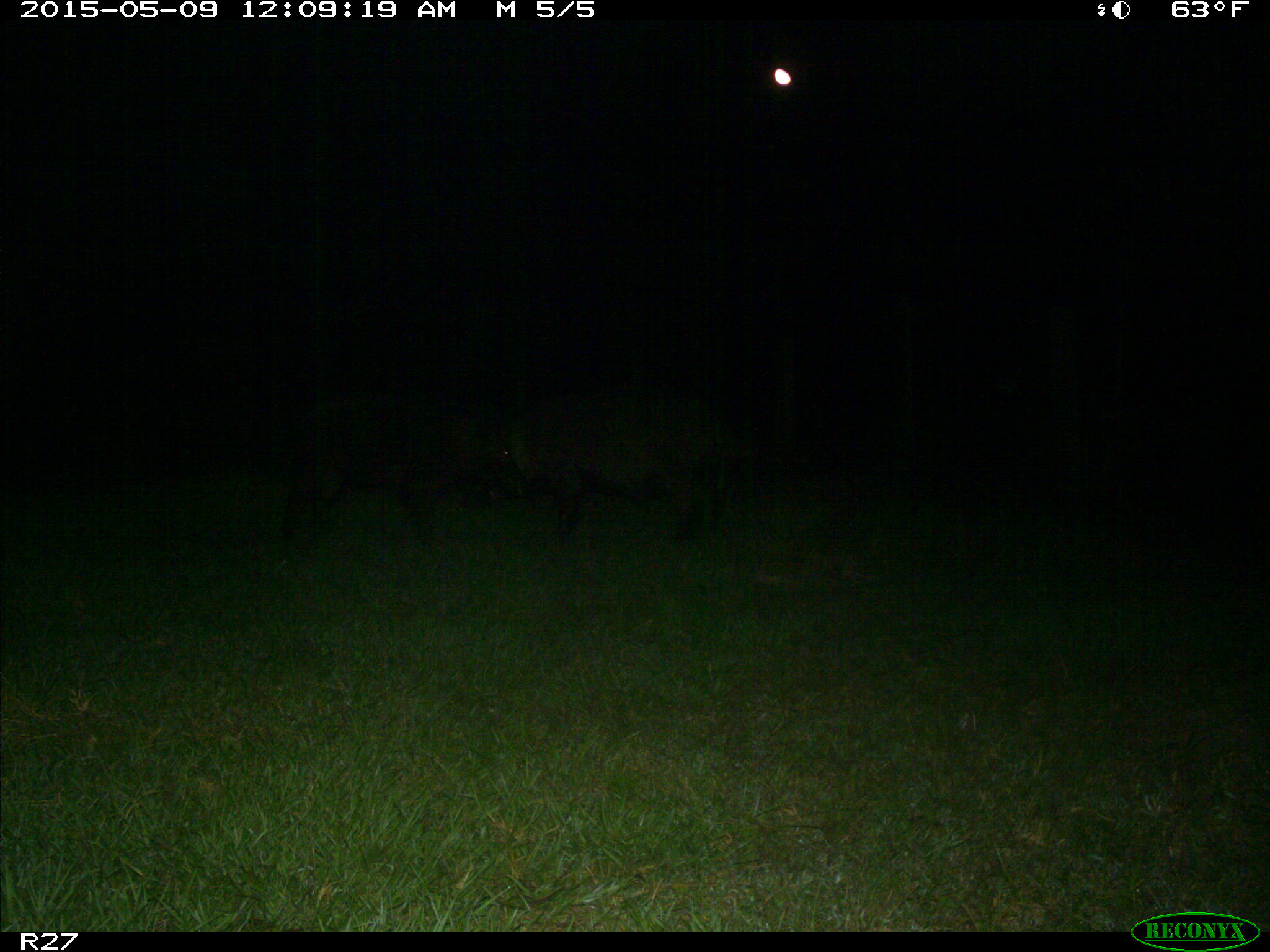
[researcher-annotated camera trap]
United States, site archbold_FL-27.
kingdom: Animalia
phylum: Chordata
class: Mammalia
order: Artiodactyla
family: Suidae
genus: Sus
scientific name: Sus scrofa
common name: wild boar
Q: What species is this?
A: Sus scrofa (wild boar).